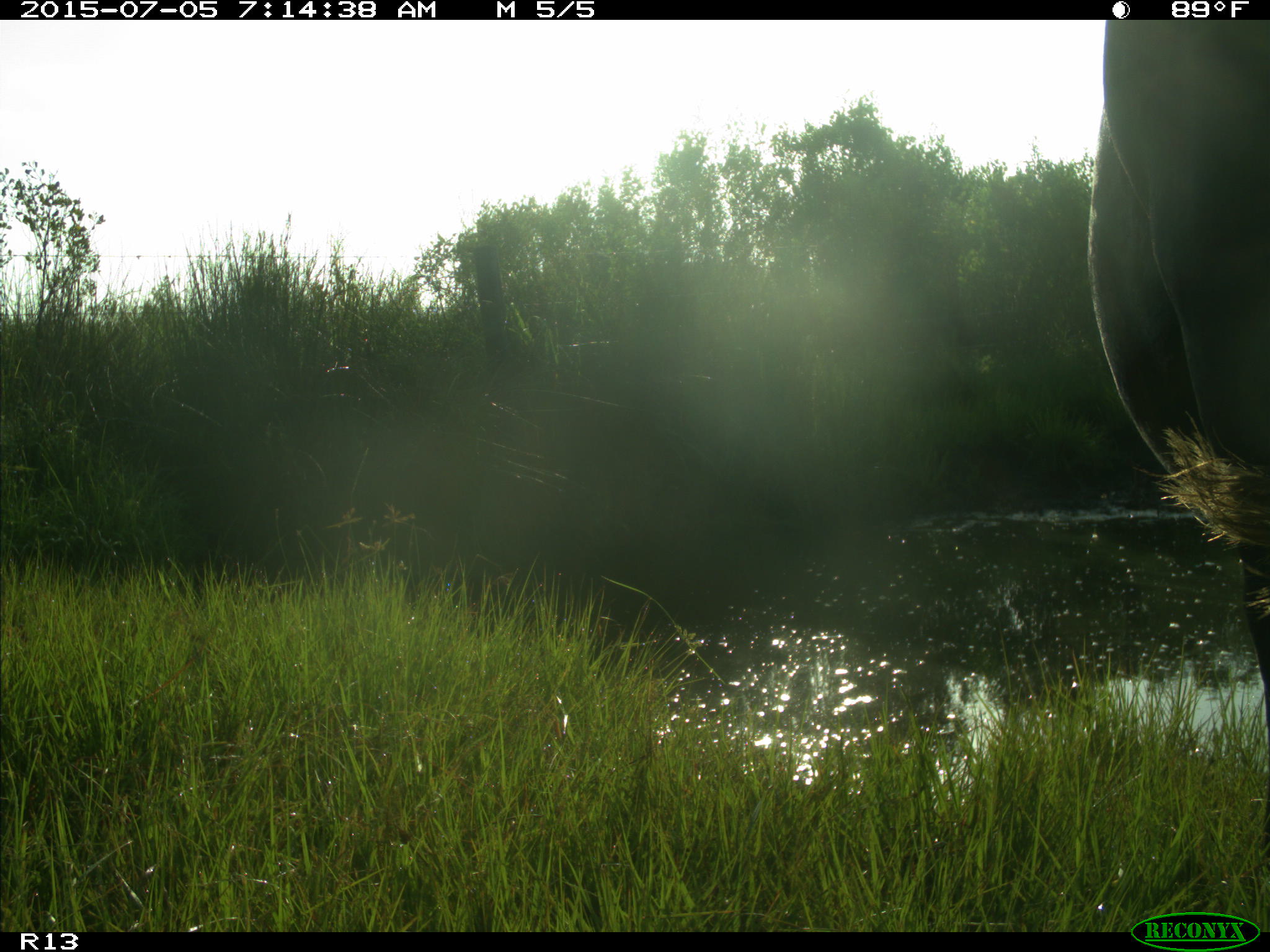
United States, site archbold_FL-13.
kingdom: Animalia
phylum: Chordata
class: Mammalia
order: Artiodactyla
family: Bovidae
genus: Bos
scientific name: Bos taurus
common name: domestic cow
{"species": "Bos taurus (domestic cow)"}